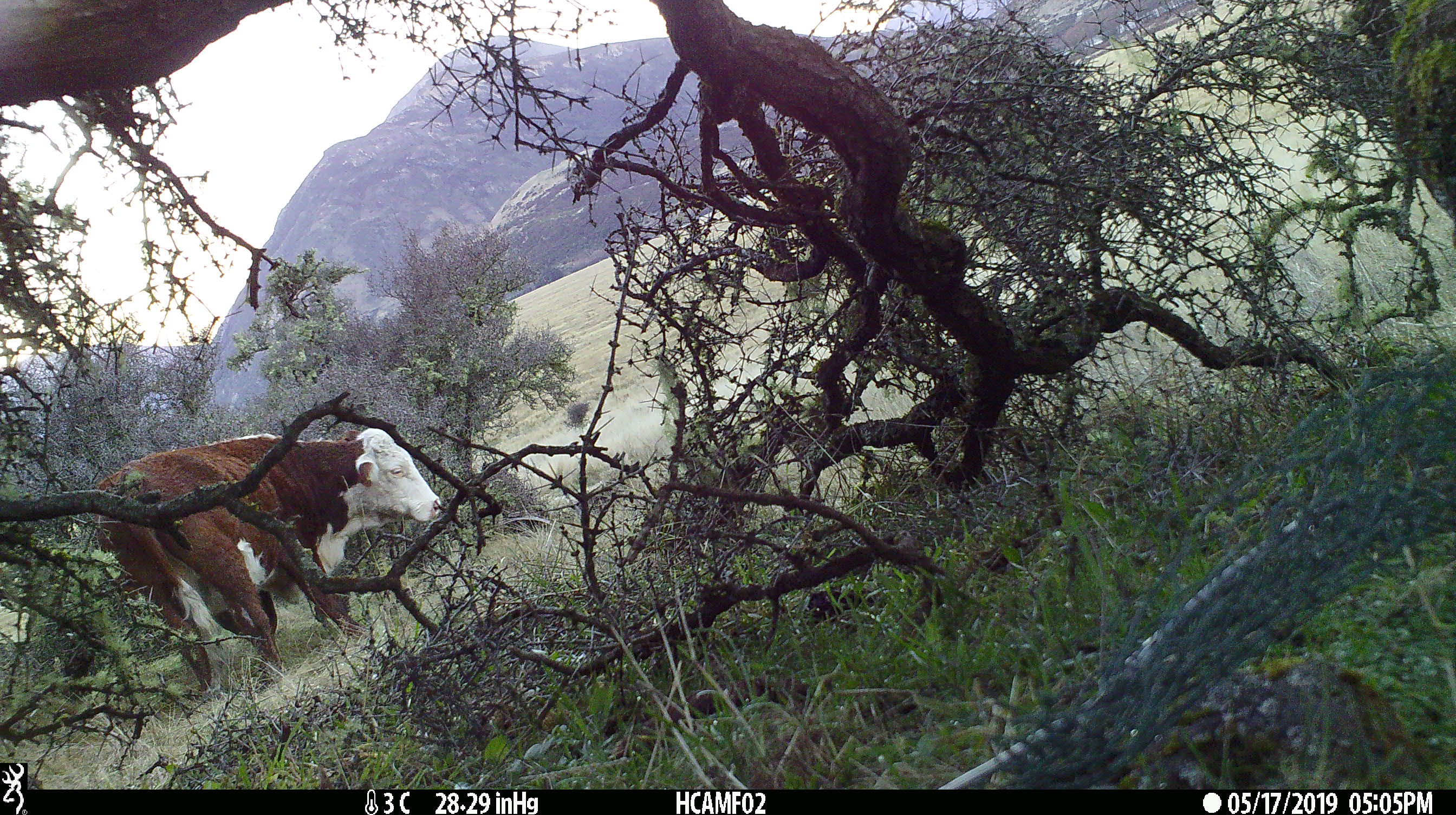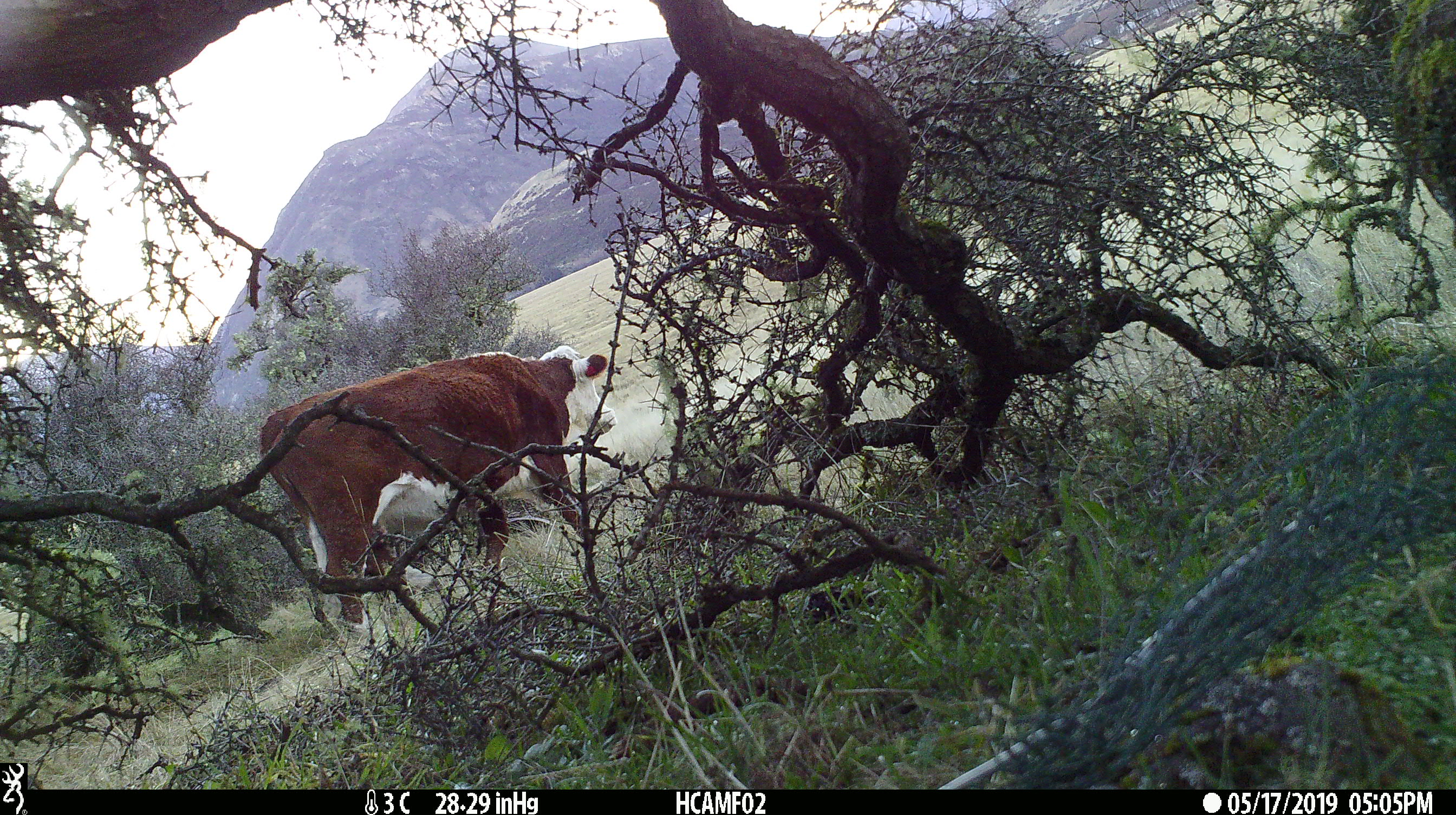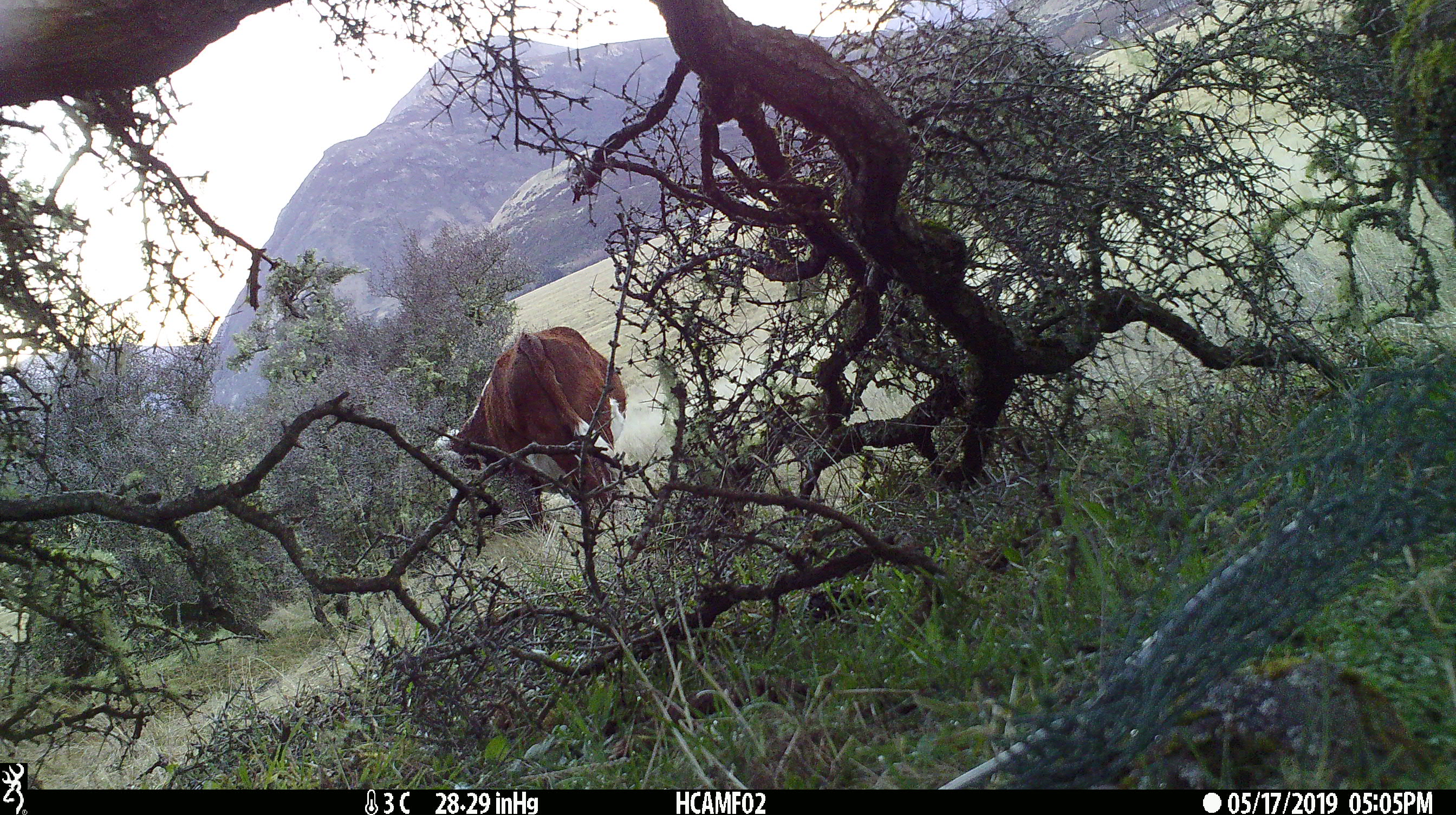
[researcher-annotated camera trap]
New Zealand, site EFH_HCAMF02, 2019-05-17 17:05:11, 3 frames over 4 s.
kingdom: Animalia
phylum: Chordata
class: Mammalia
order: Artiodactyla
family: Bovidae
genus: Bos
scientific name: Bos taurus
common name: domestic cow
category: cow